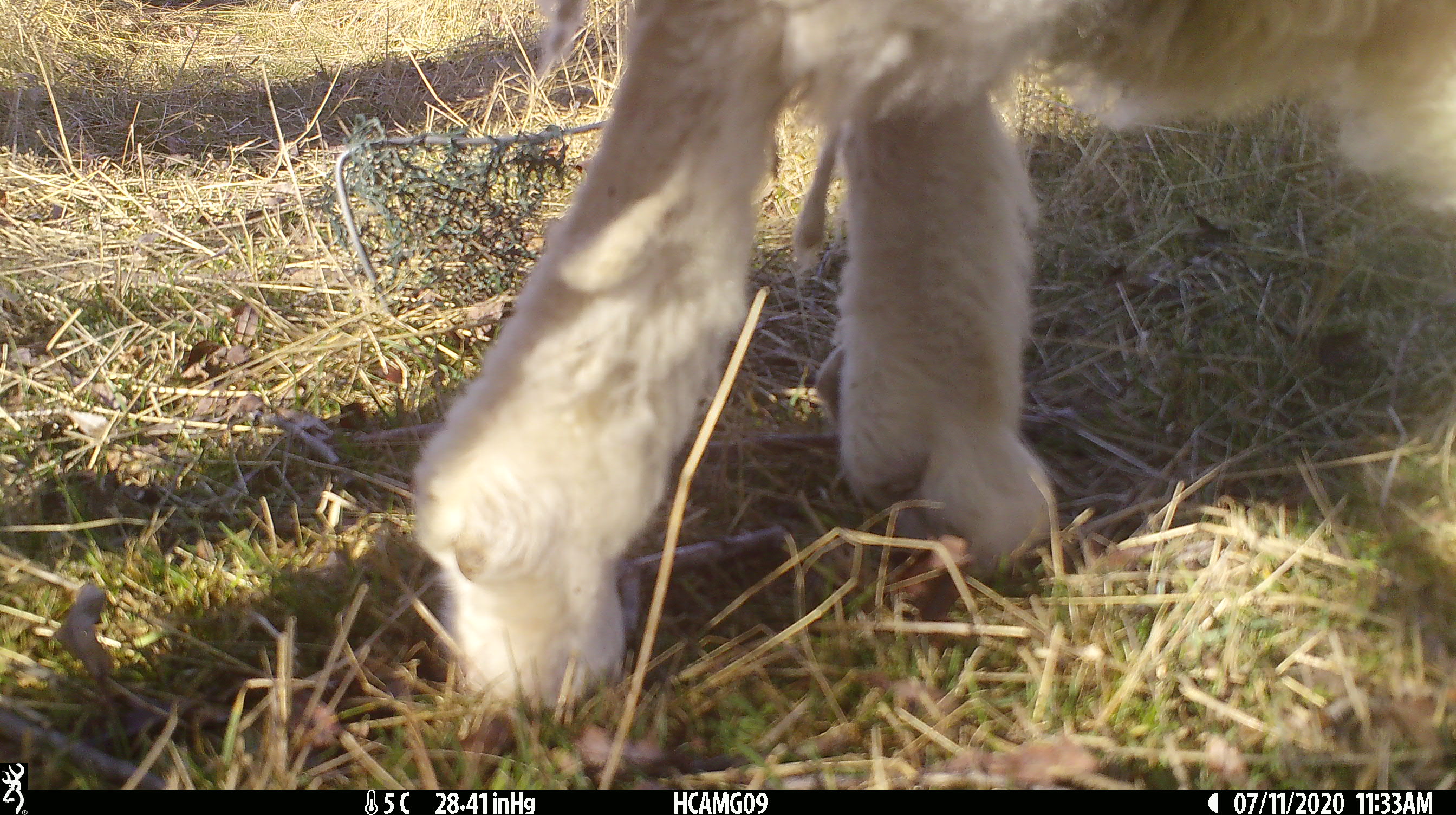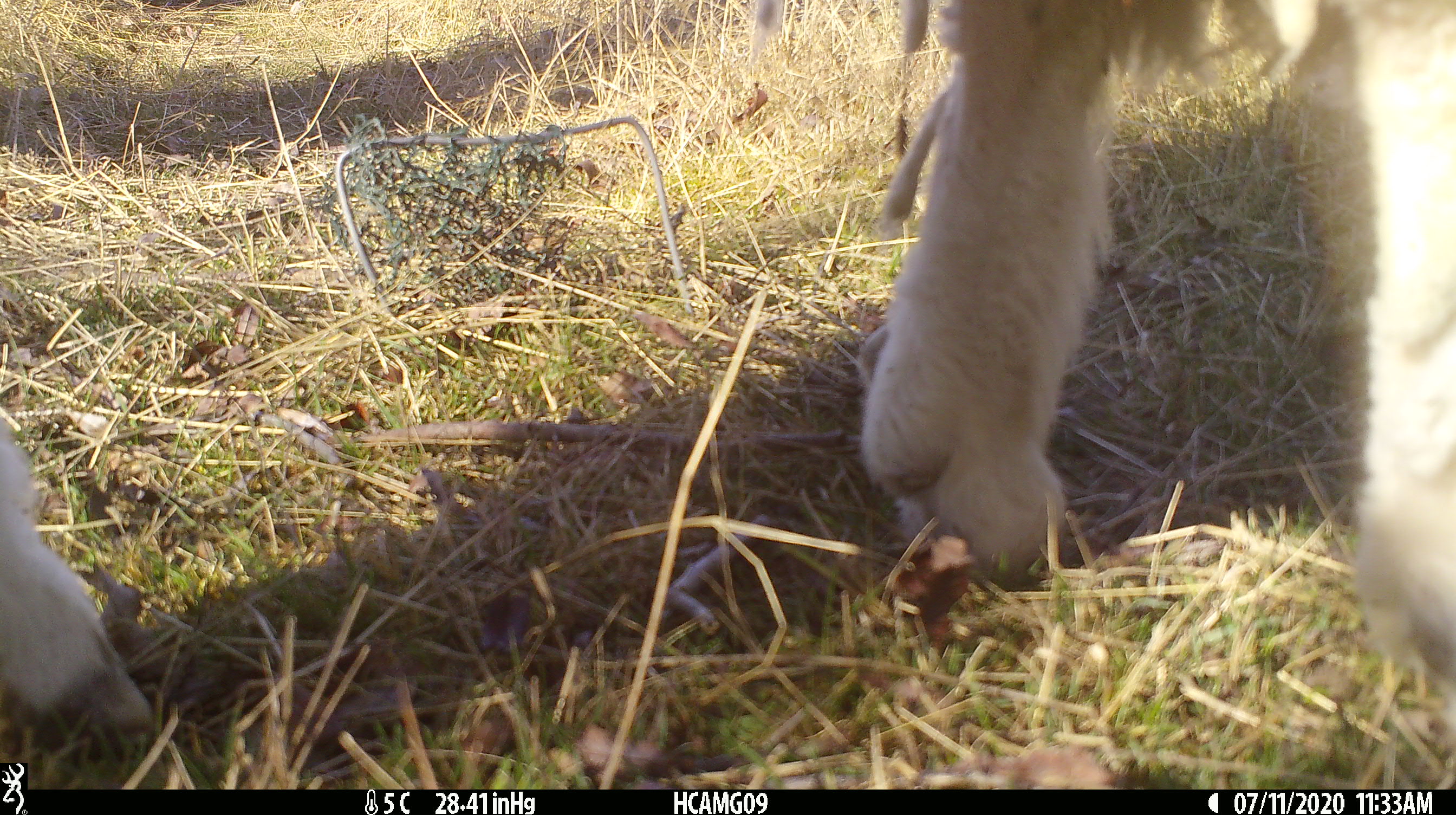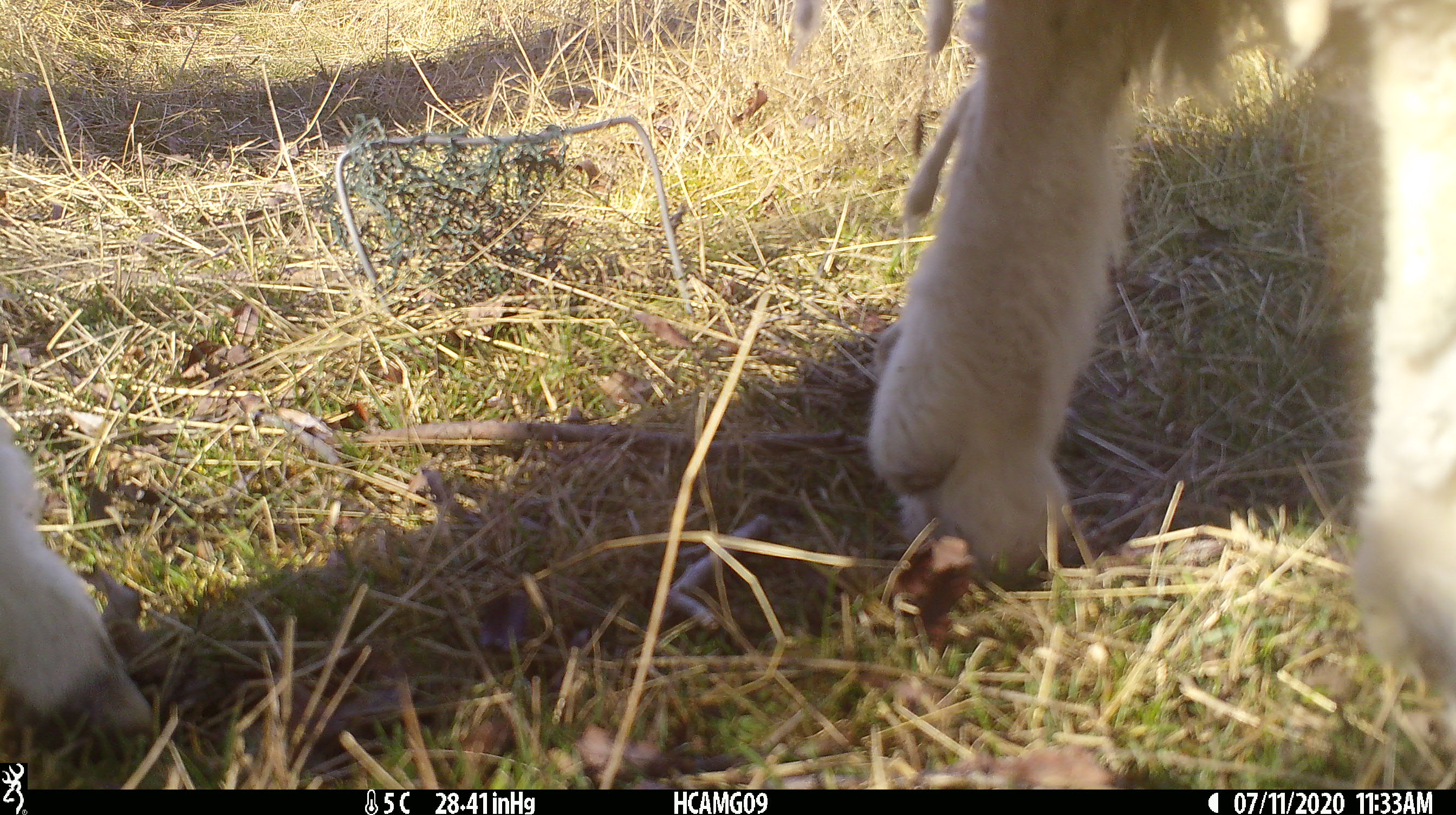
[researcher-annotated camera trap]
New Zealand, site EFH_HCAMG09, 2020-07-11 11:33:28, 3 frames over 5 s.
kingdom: Animalia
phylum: Chordata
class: Mammalia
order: Artiodactyla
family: Bovidae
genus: Ovis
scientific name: Ovis aries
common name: domestic sheep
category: sheep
Sheep (domestic sheep) (Ovis aries).